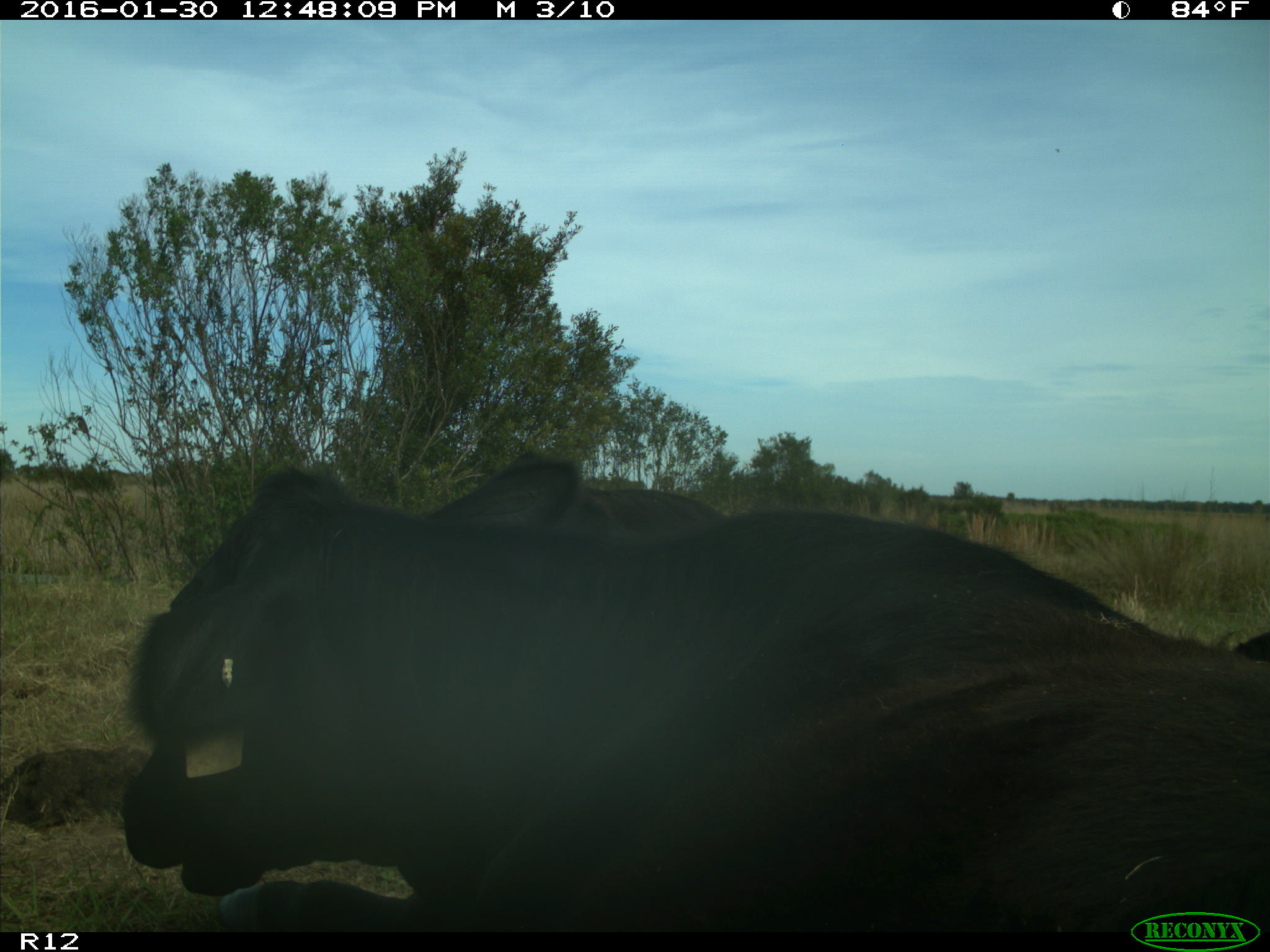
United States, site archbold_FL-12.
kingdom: Animalia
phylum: Chordata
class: Mammalia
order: Artiodactyla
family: Bovidae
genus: Bos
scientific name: Bos taurus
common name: domestic cow